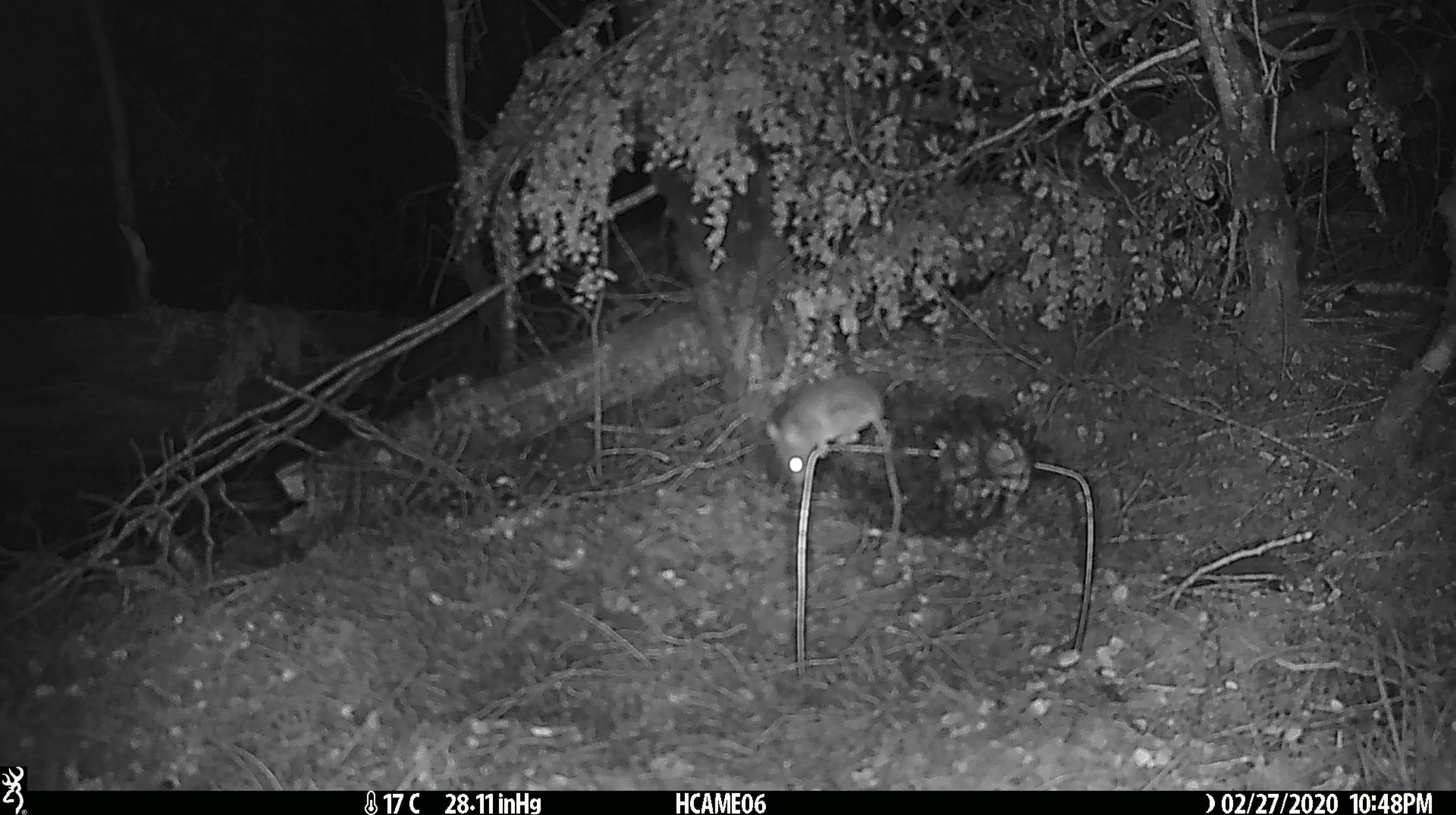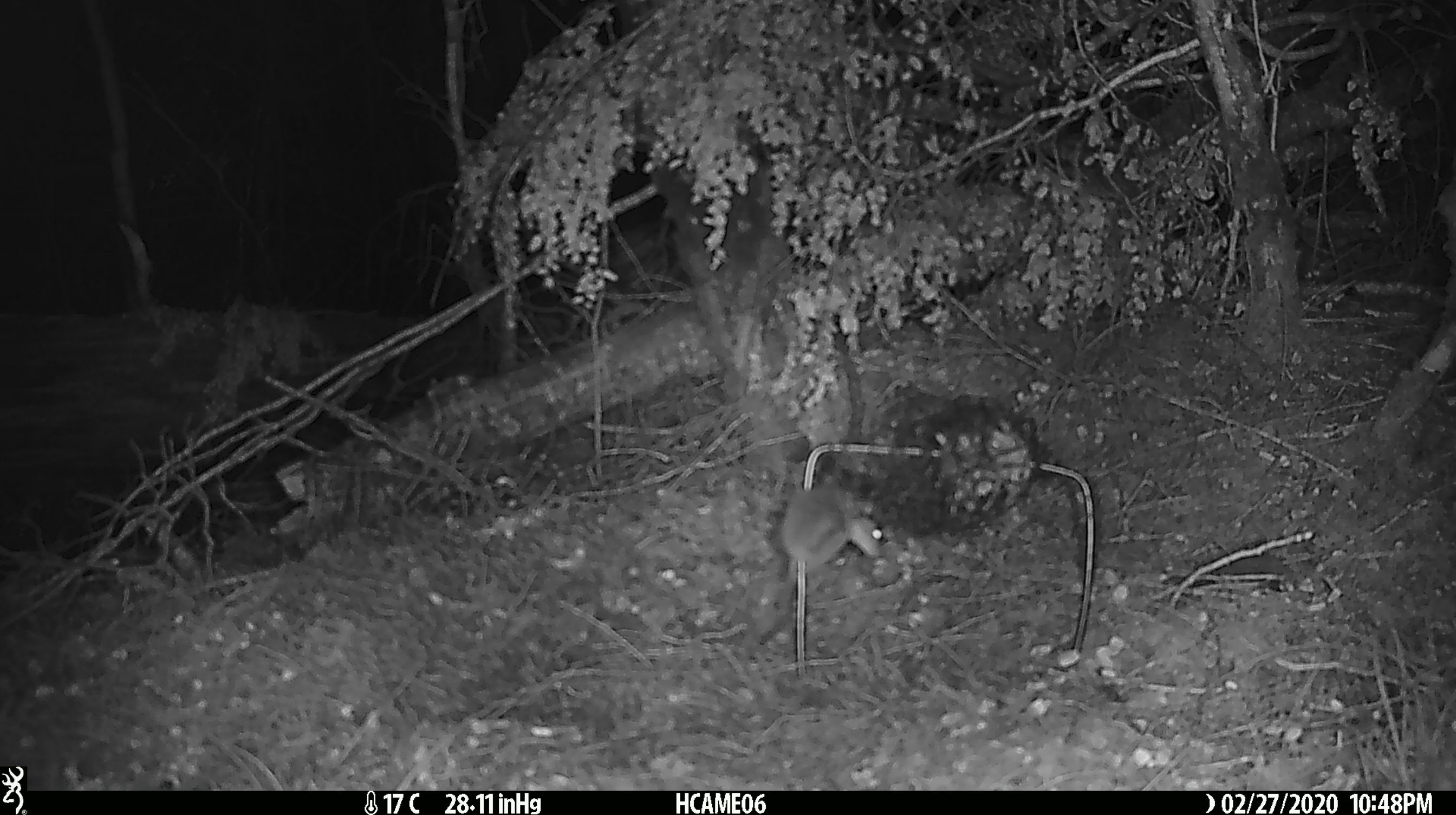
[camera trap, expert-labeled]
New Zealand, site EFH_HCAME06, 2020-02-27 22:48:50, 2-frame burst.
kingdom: Animalia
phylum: Chordata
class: Mammalia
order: Rodentia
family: Muridae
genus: Mus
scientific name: Mus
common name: mouse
Mouse (Mus).